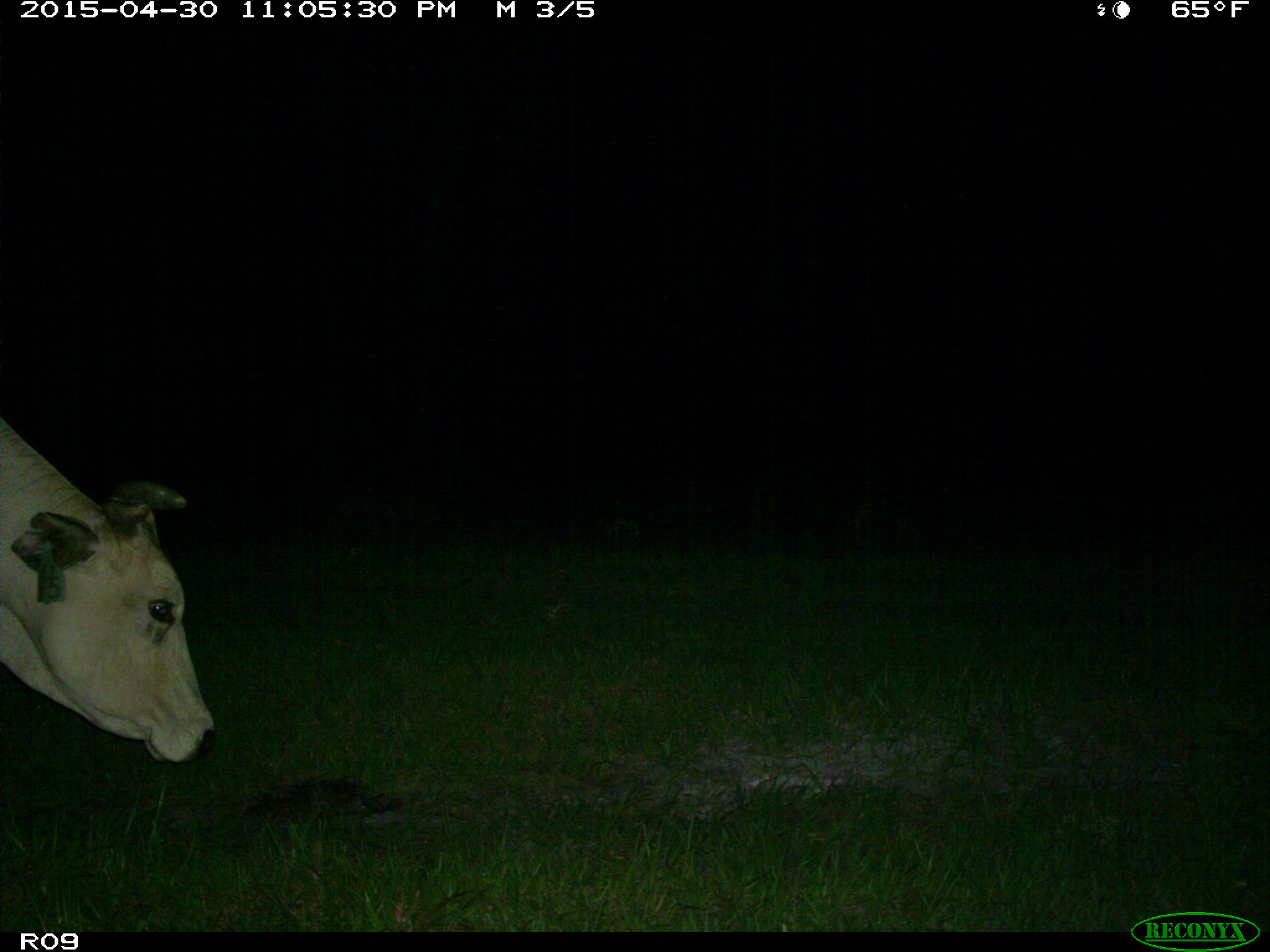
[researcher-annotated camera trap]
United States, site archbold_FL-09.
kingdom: Animalia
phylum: Chordata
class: Mammalia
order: Artiodactyla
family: Bovidae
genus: Bos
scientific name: Bos taurus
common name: domestic cow